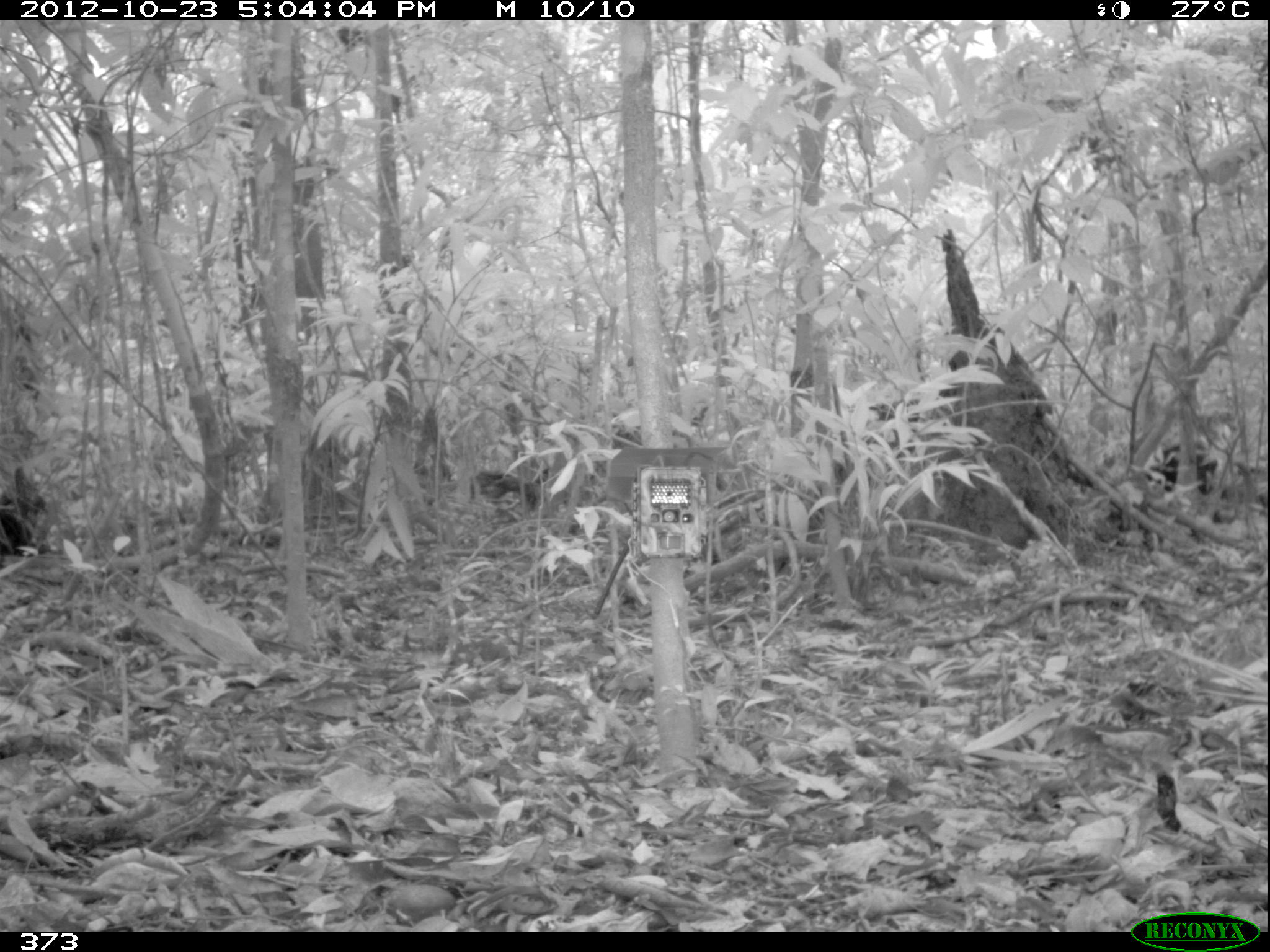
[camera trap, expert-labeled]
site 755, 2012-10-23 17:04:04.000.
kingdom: Animalia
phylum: Chordata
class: Mammalia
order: Artiodactyla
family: Tayassuidae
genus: Tayassu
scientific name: Tayassu pecari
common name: white-lipped peccary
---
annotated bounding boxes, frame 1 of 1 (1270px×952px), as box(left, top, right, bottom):
tayassu pecari: box(1145, 441, 1229, 498)